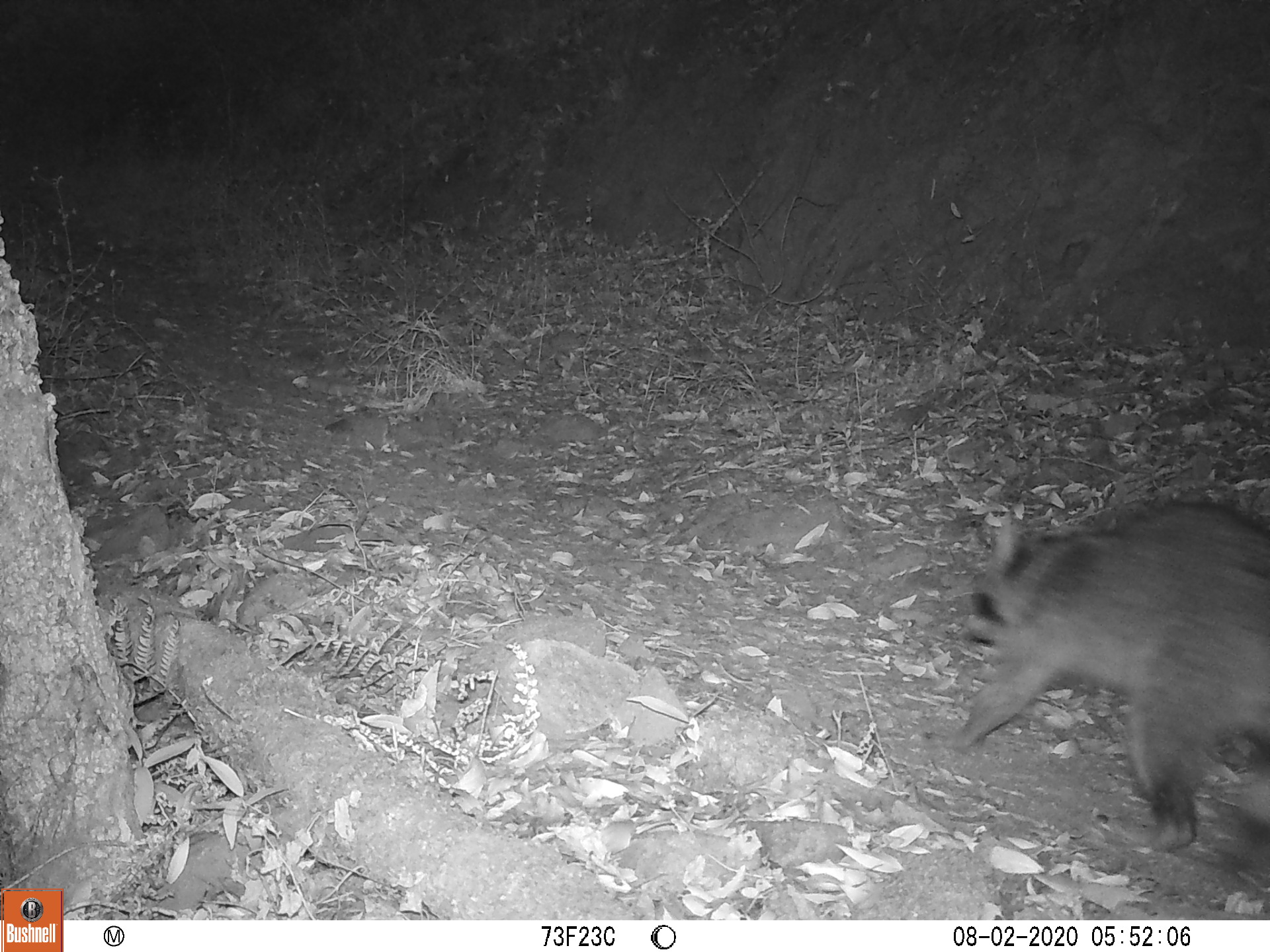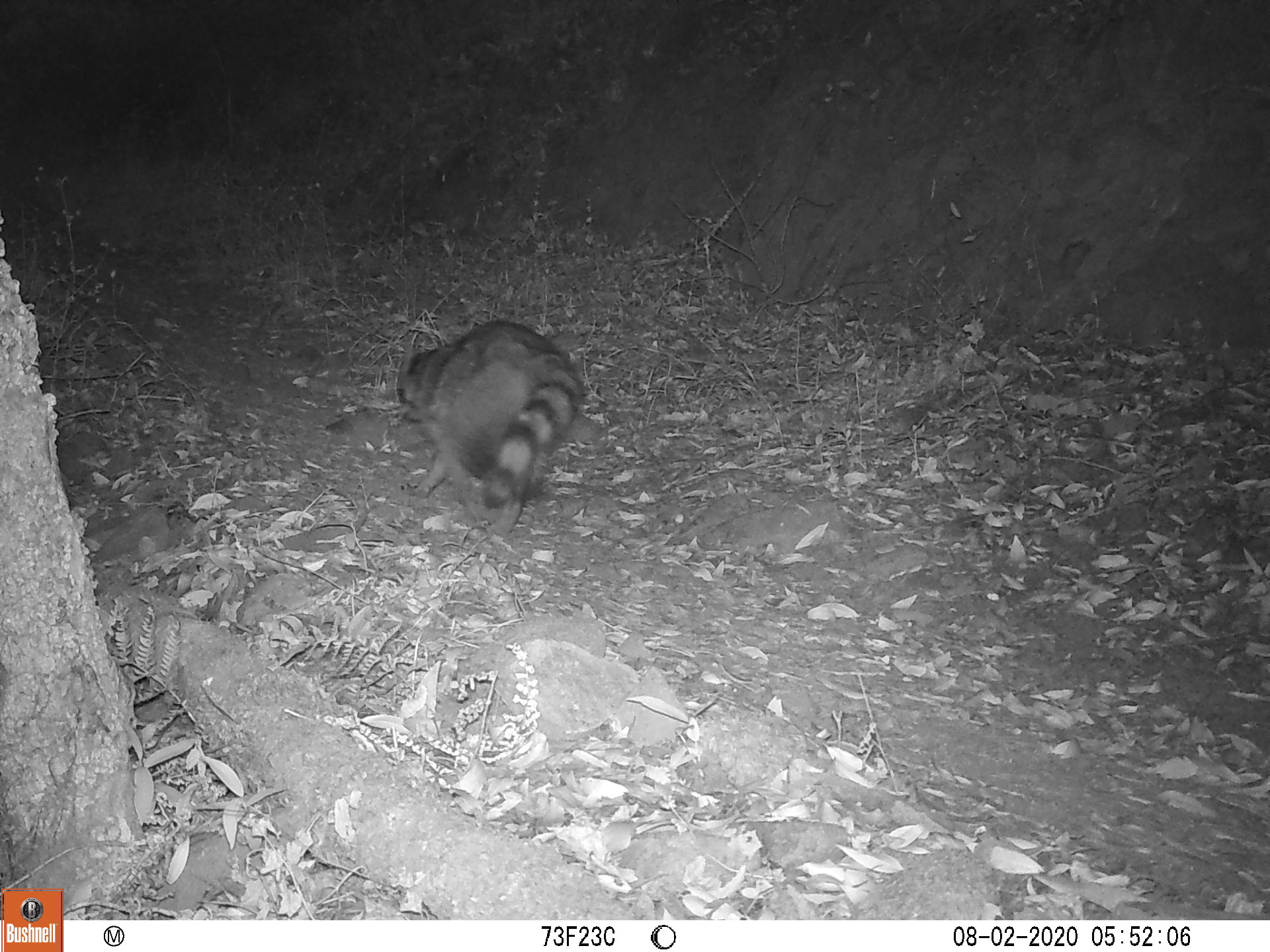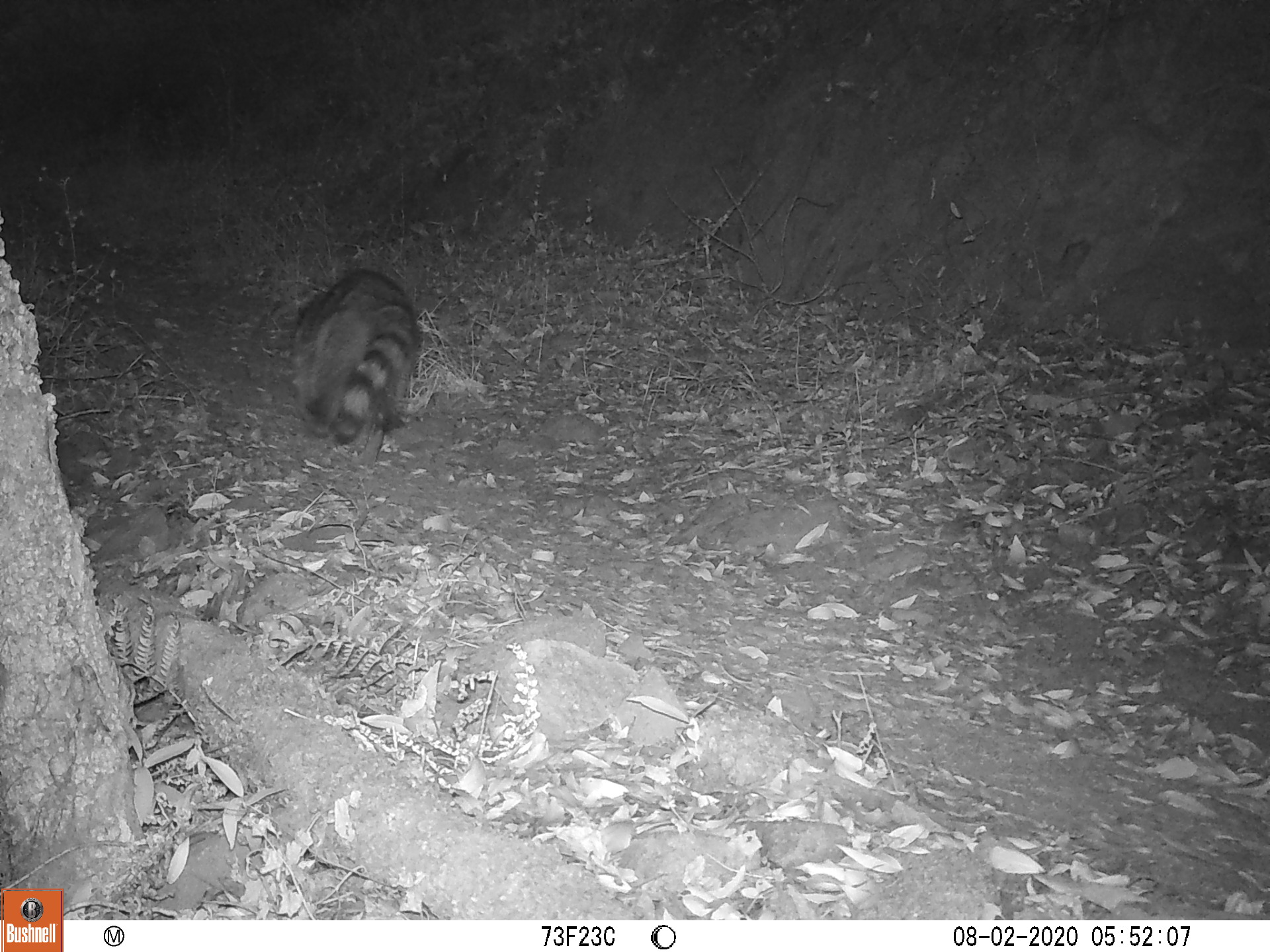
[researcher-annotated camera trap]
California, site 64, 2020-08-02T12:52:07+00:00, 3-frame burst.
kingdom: Animalia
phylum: Chordata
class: Mammalia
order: Carnivora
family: Procyonidae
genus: Procyon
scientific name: Procyon lotor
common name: raccoon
Raccoon (Procyon lotor).